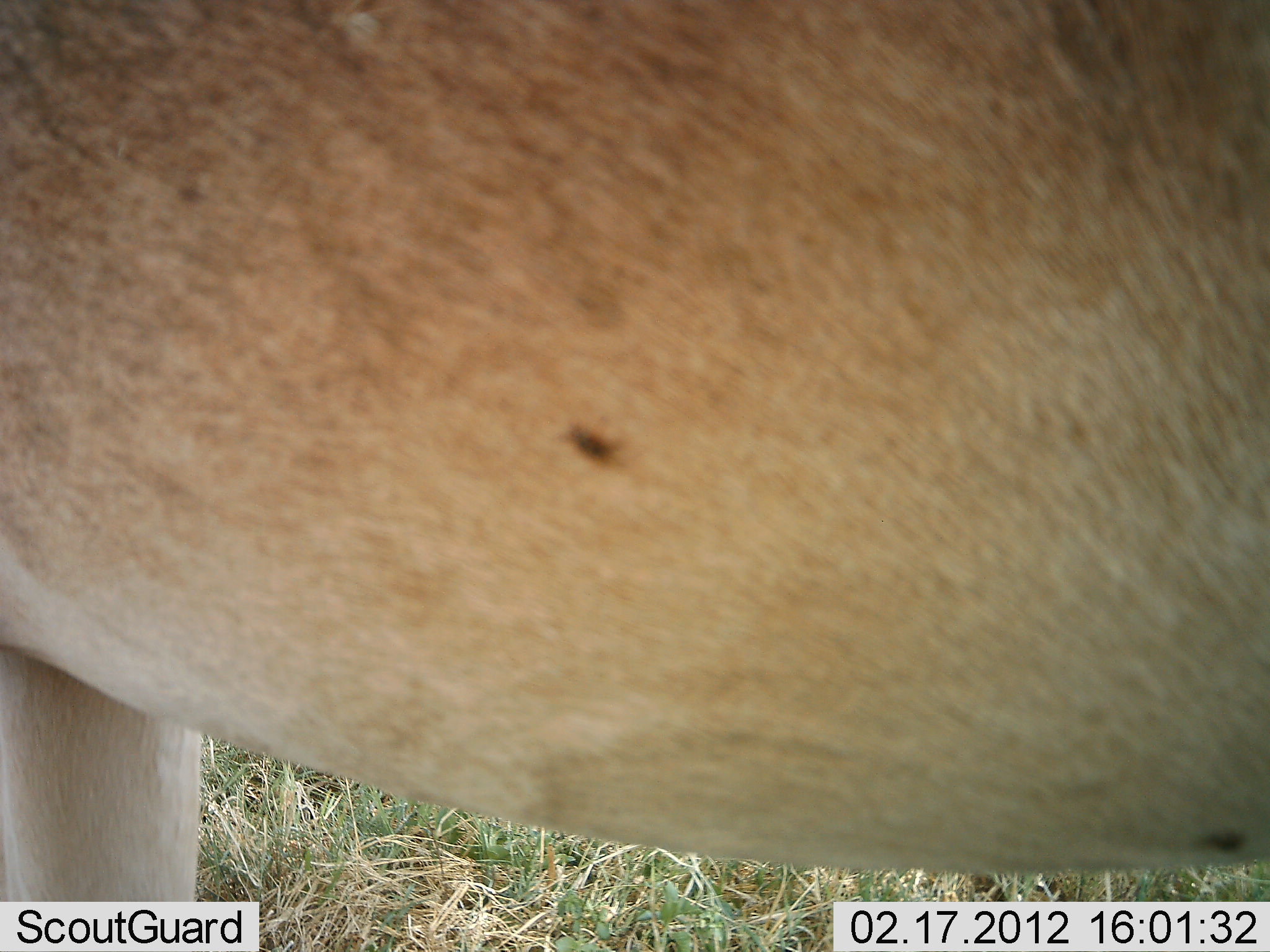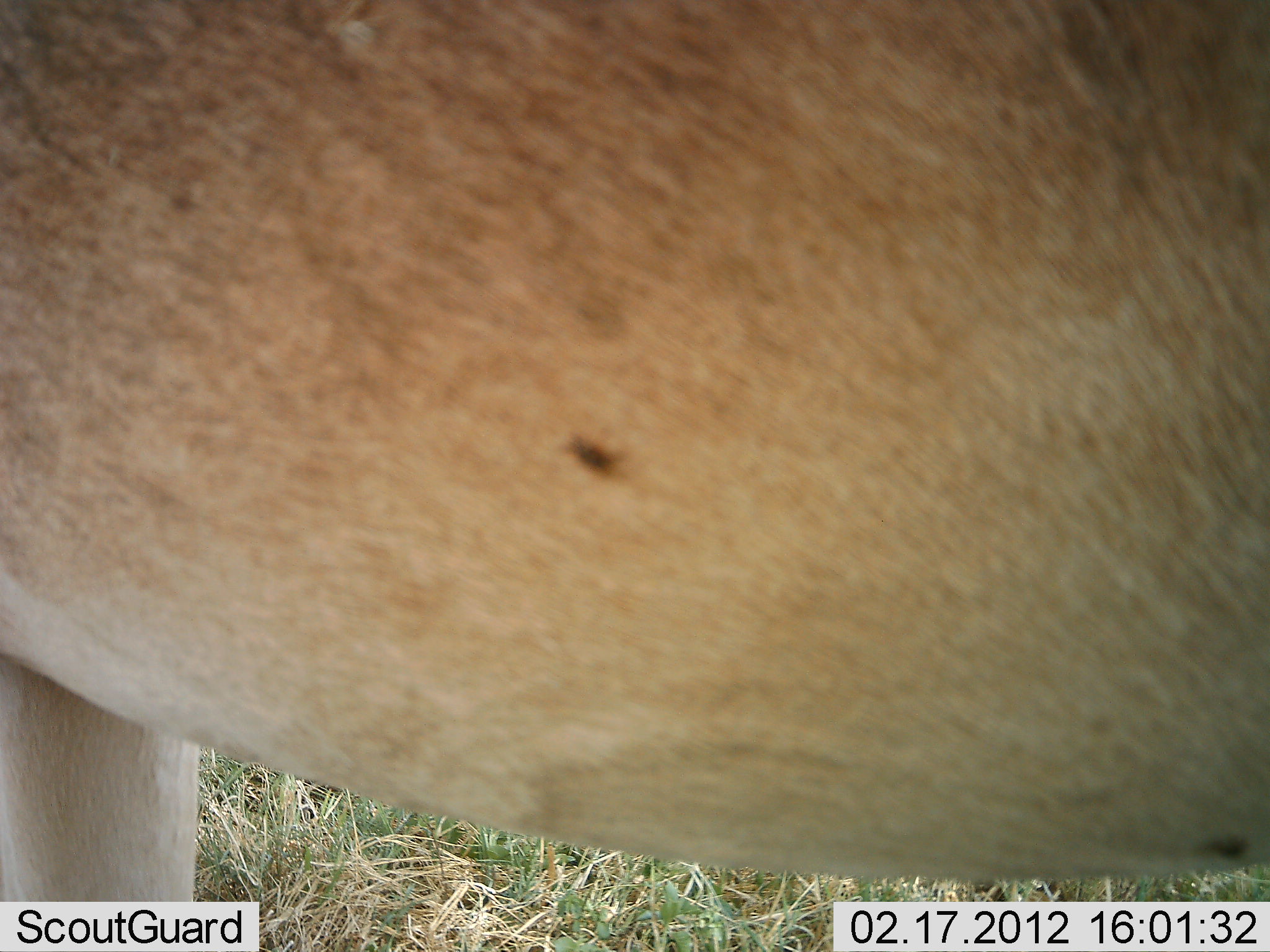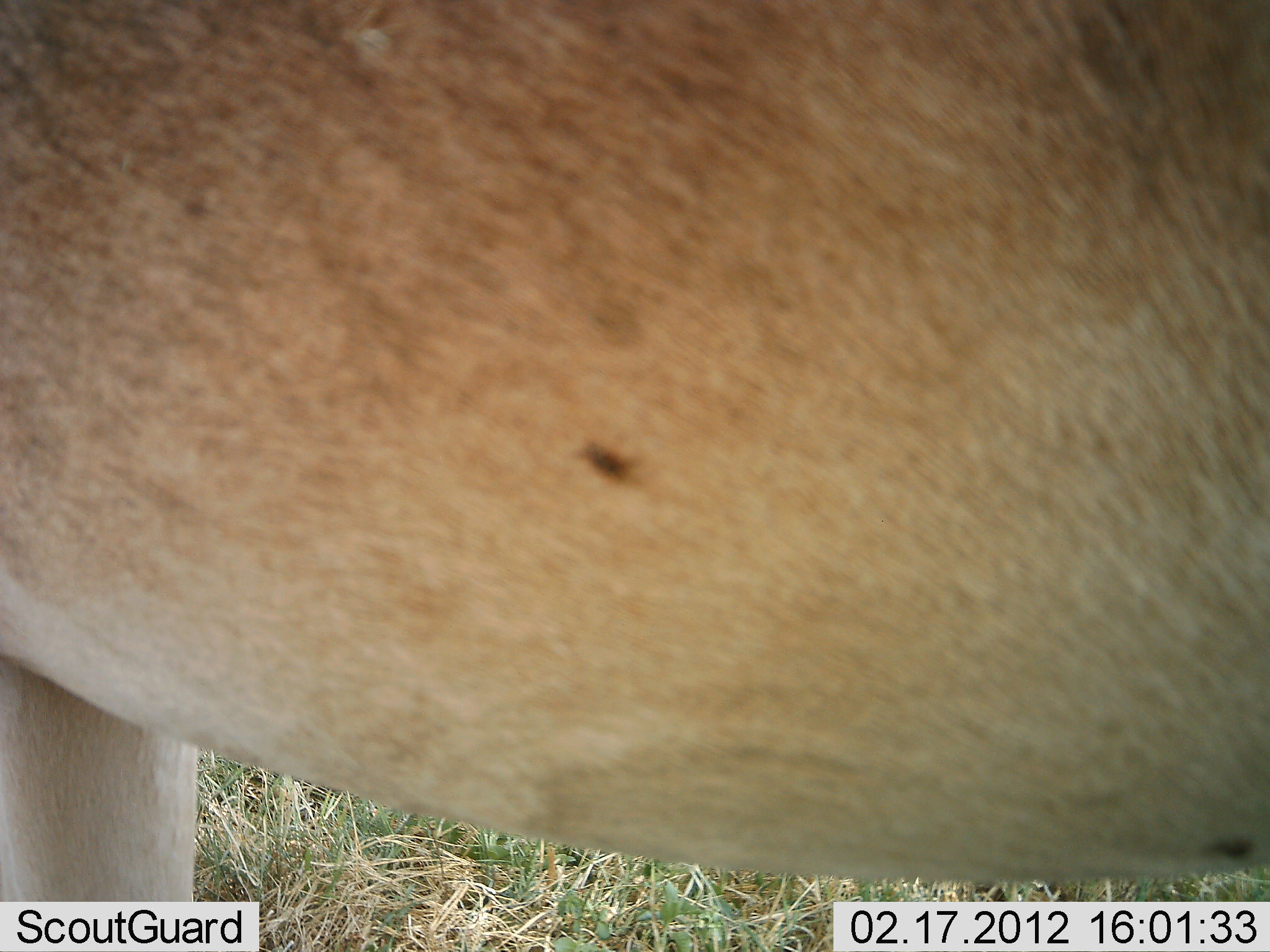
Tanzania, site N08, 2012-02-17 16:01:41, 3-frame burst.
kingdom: Animalia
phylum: Chordata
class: Mammalia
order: Artiodactyla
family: Bovidae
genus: Alcelaphus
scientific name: Alcelaphus buselaphus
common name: hartebeest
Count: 1.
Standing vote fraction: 100%.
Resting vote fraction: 0%.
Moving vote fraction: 0%.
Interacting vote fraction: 0%.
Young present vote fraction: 0%.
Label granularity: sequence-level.